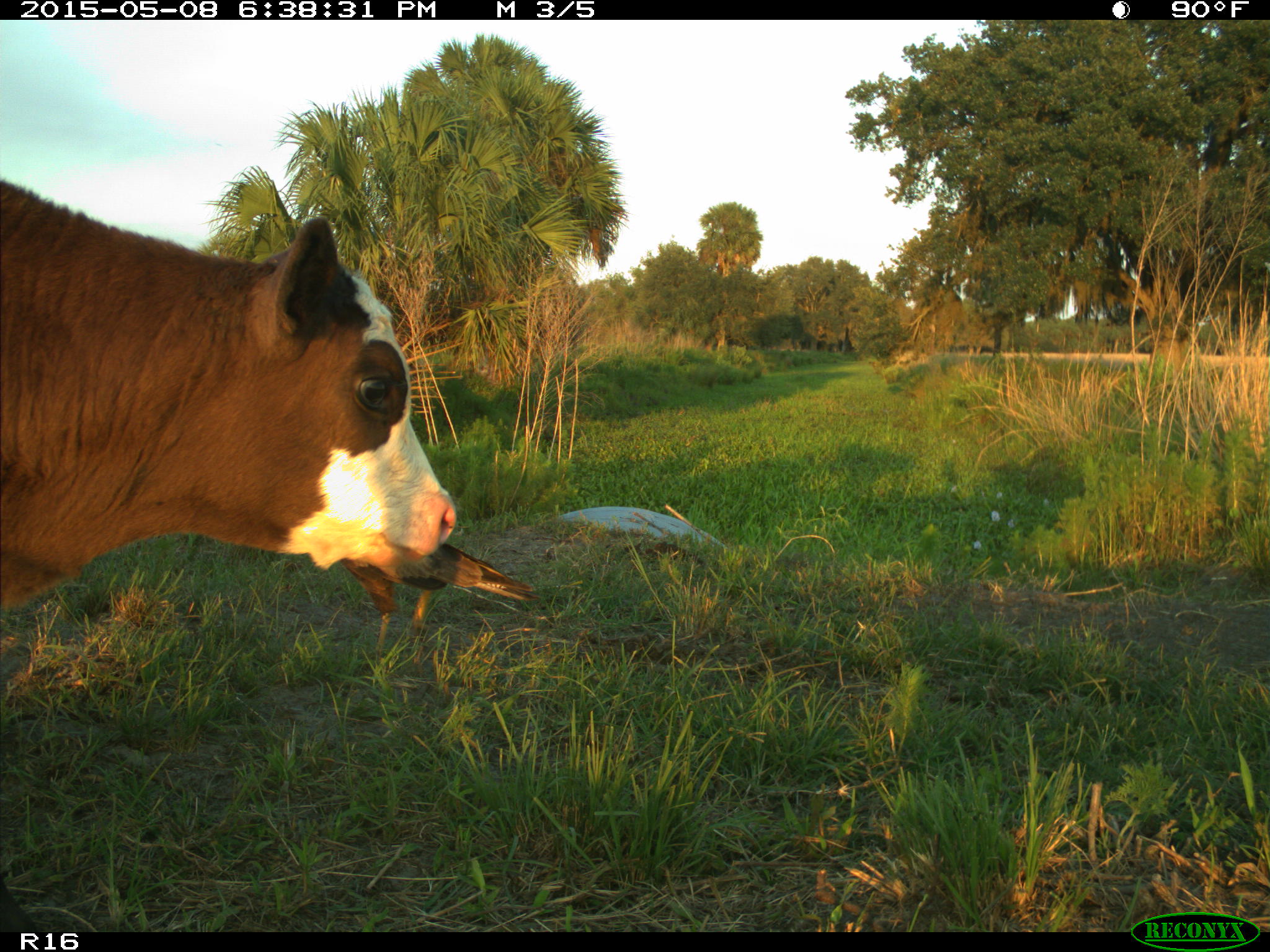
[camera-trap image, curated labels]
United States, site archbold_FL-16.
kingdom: Animalia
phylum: Chordata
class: Mammalia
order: Artiodactyla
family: Bovidae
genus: Bos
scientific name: Bos taurus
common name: domestic cow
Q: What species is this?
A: Bos taurus (domestic cow).